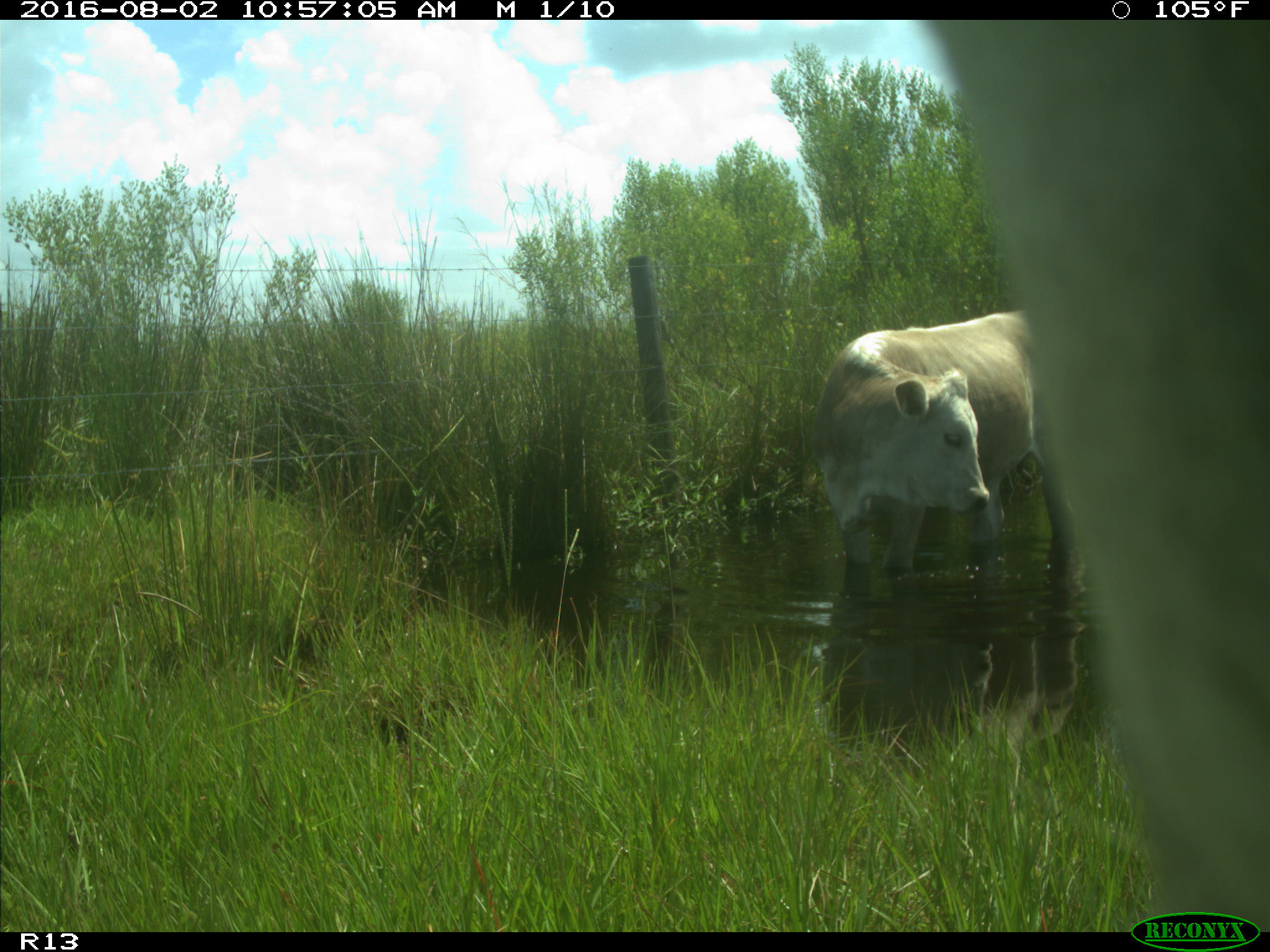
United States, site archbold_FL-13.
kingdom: Animalia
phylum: Chordata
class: Mammalia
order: Artiodactyla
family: Bovidae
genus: Bos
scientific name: Bos taurus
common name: domestic cow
Bos taurus (domestic cow).